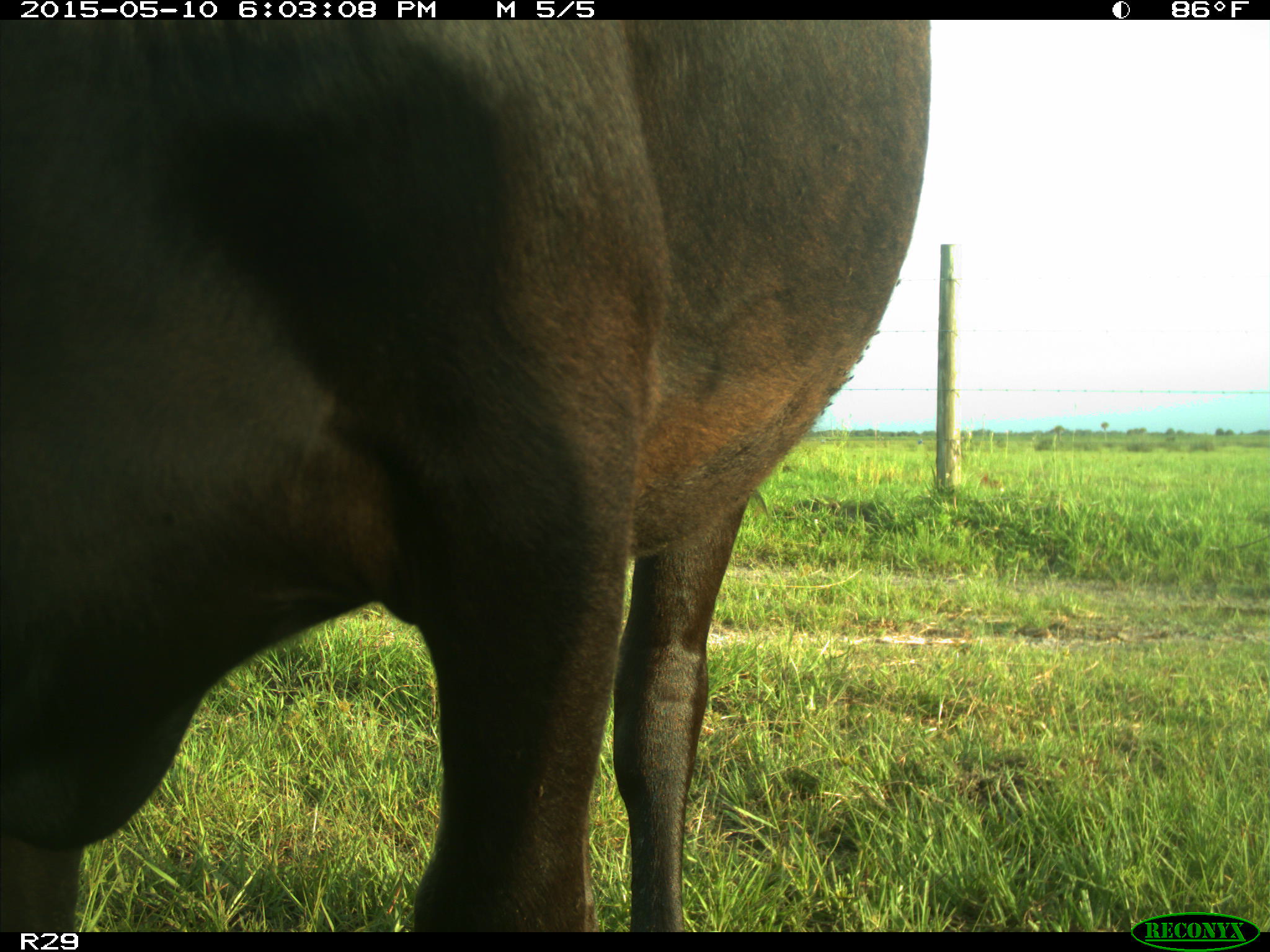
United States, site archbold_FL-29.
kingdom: Animalia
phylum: Chordata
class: Mammalia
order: Artiodactyla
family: Bovidae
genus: Bos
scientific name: Bos taurus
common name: domestic cow